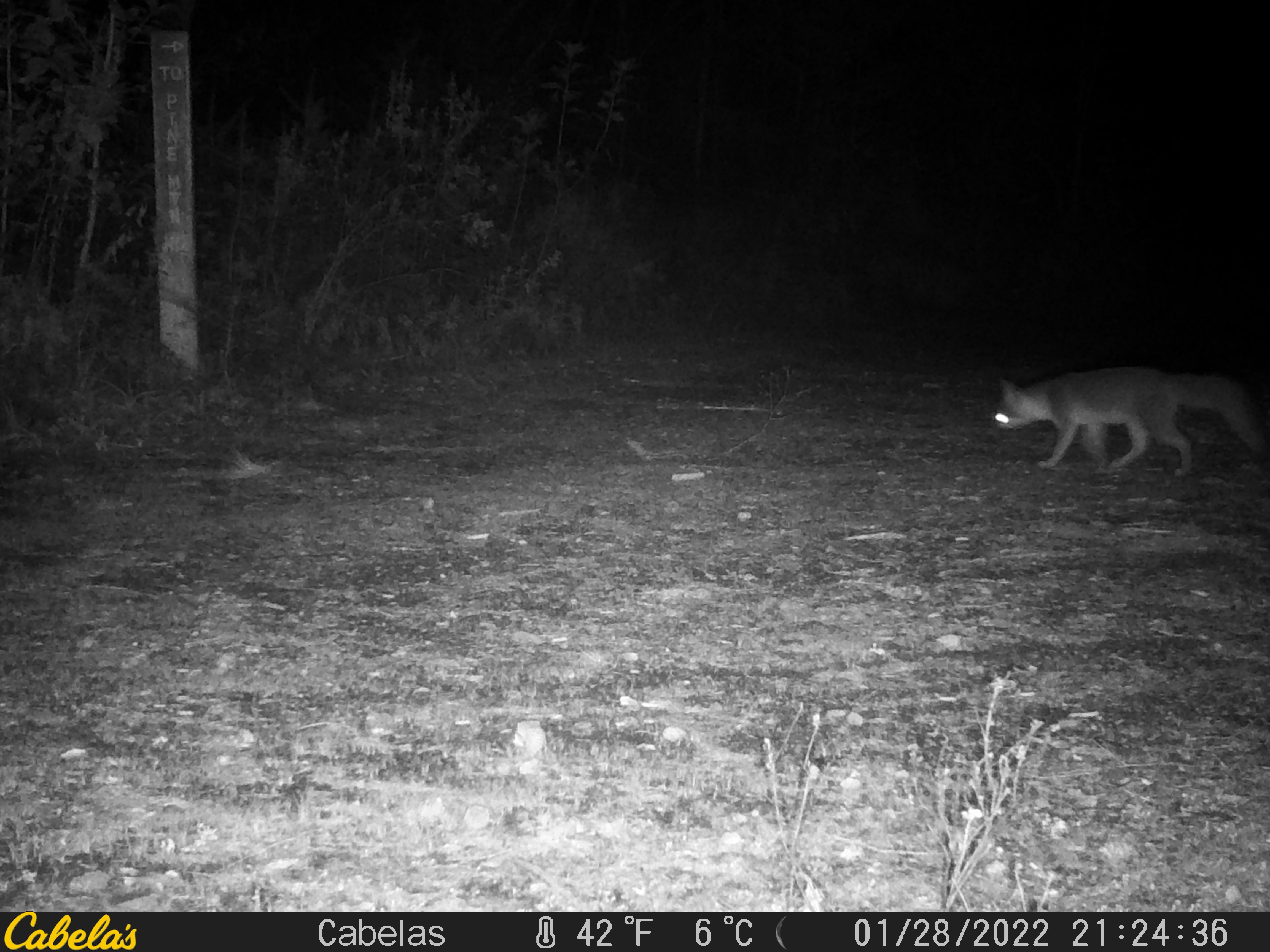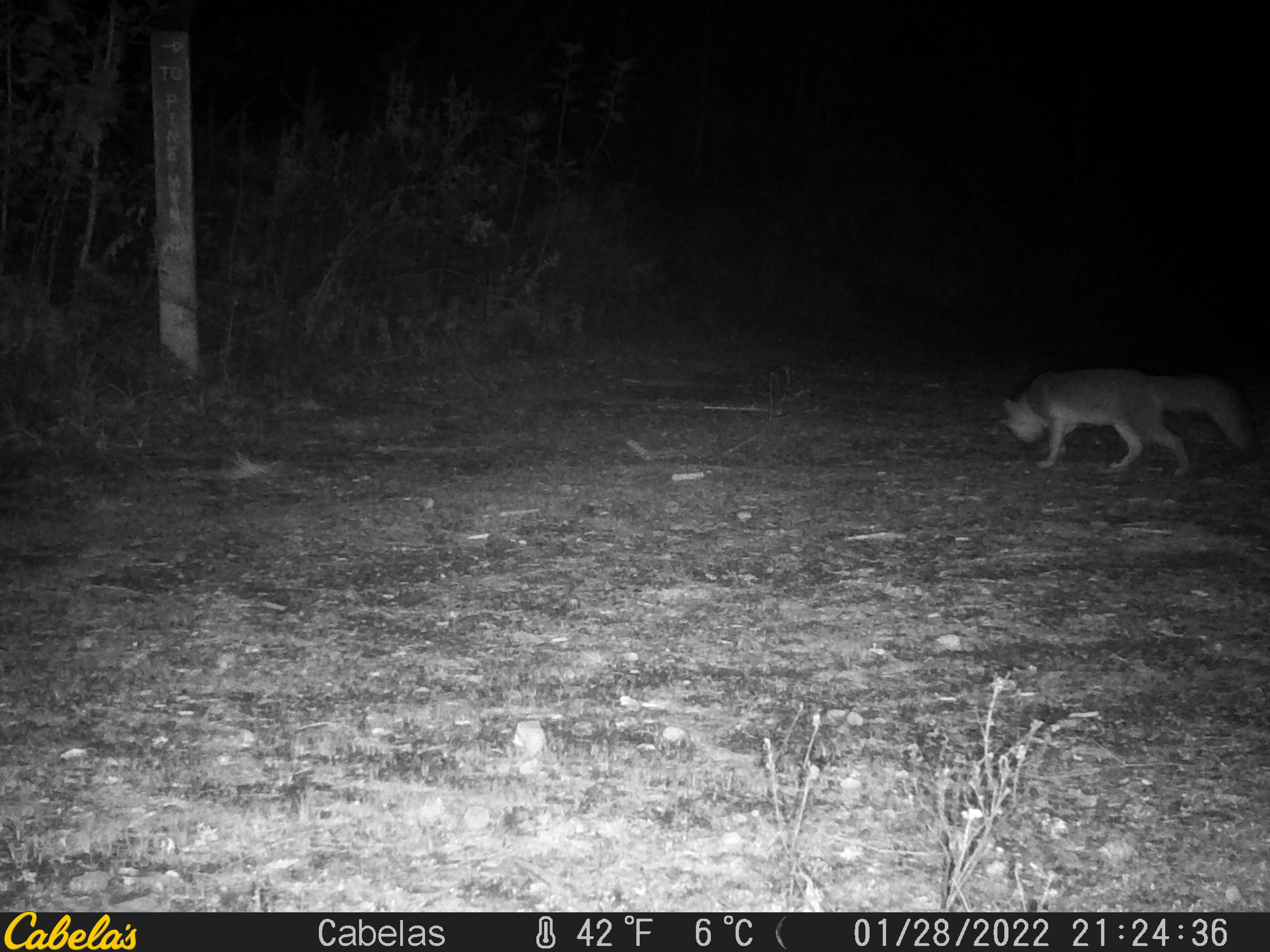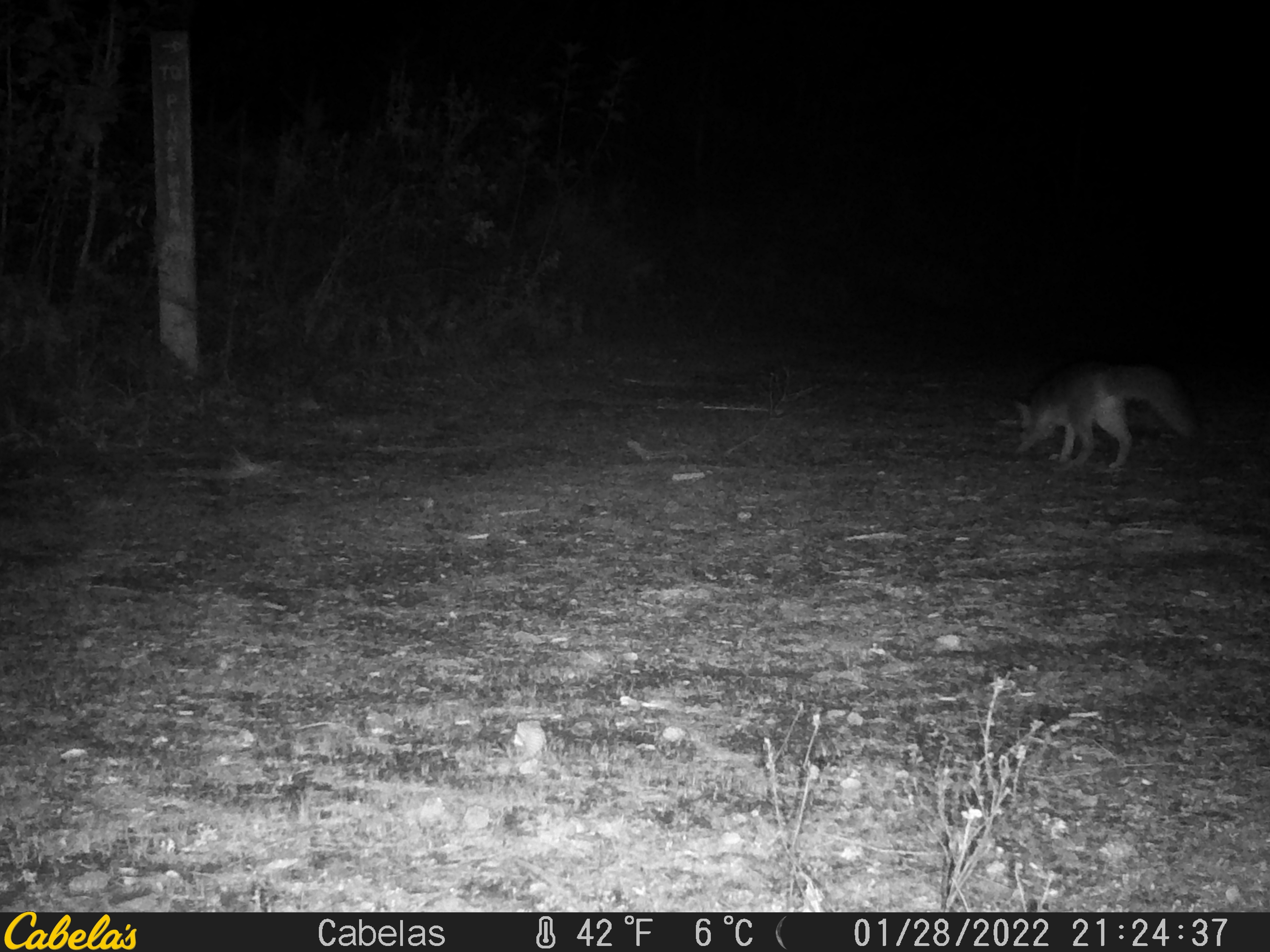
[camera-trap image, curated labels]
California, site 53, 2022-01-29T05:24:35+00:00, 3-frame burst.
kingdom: Animalia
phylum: Chordata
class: Mammalia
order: Carnivora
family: Canidae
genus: Urocyon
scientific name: Urocyon cinereoargenteus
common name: gray fox